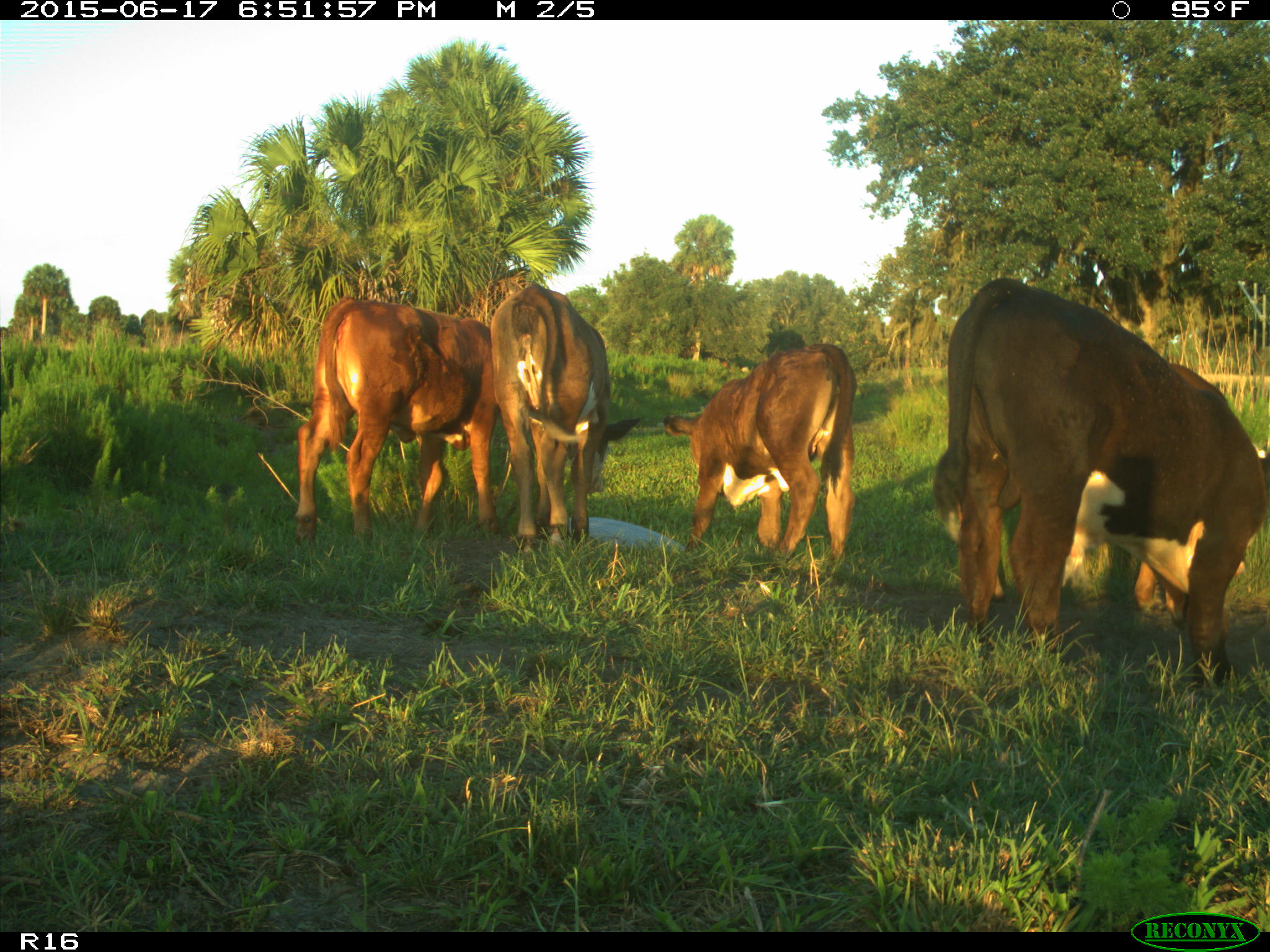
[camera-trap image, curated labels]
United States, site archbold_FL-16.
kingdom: Animalia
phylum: Chordata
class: Mammalia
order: Artiodactyla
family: Bovidae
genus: Bos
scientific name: Bos taurus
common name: domestic cow